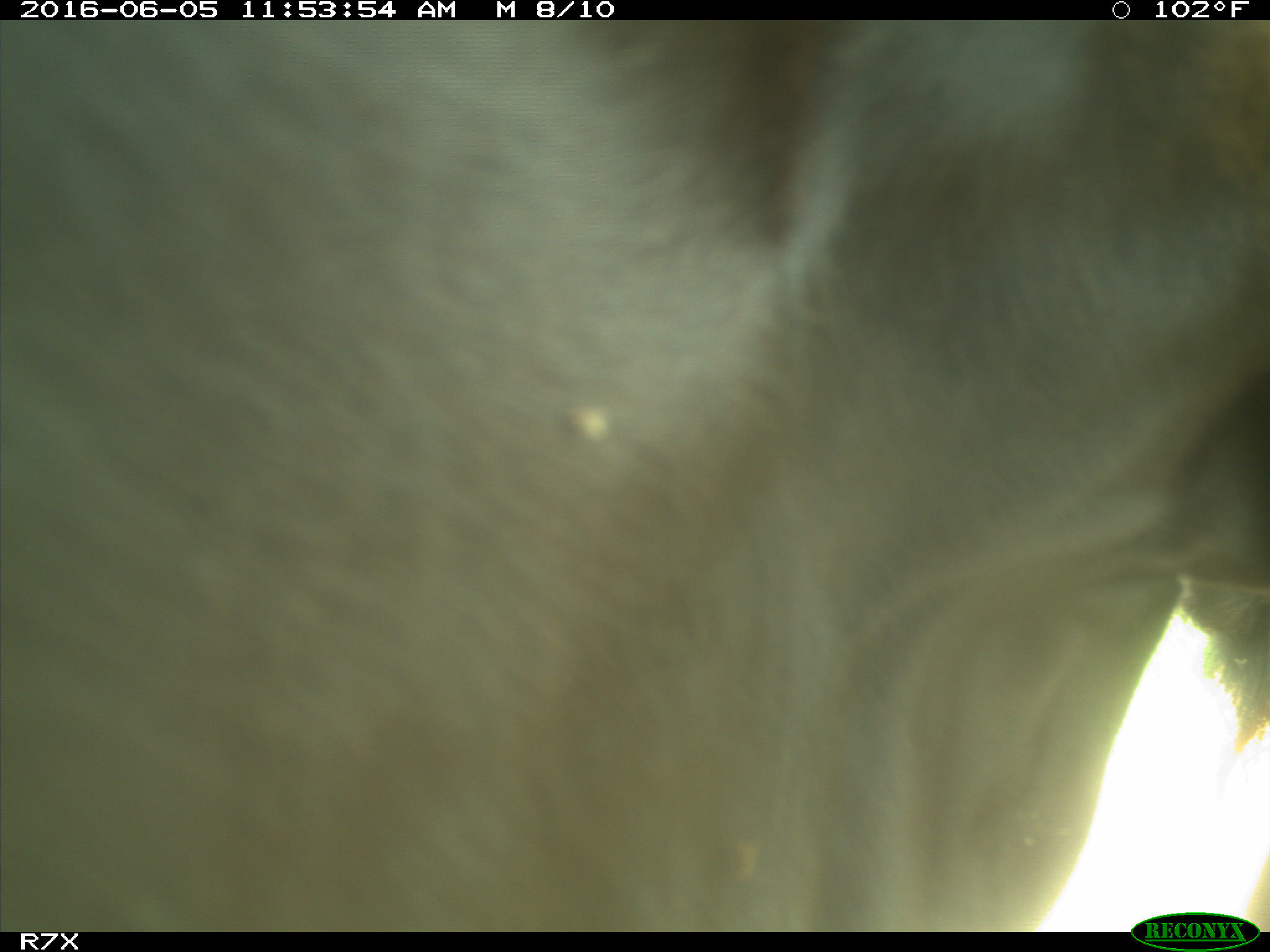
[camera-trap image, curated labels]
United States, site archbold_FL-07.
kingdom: Animalia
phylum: Chordata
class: Mammalia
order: Artiodactyla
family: Bovidae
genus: Bos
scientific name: Bos taurus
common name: domestic cow